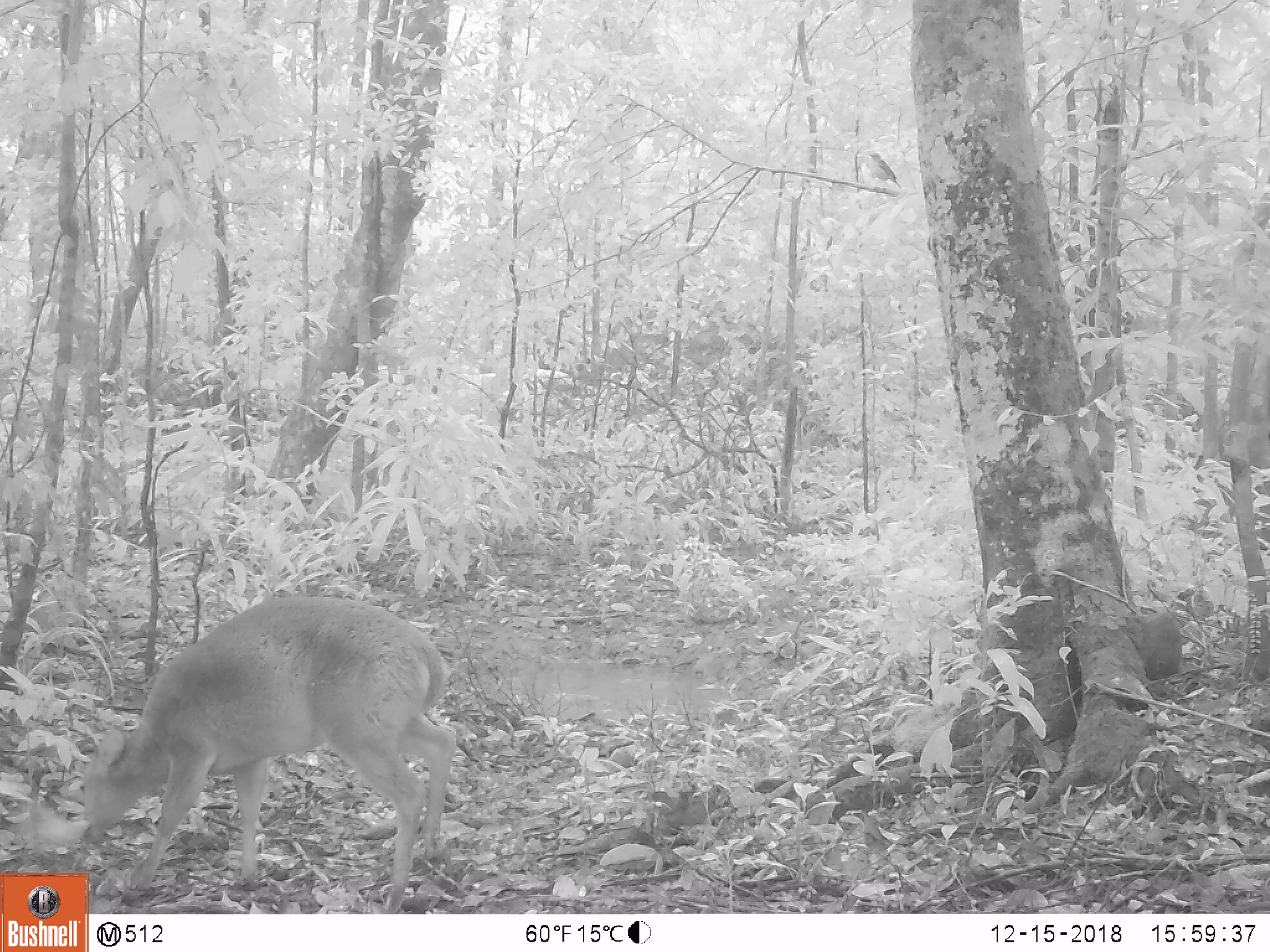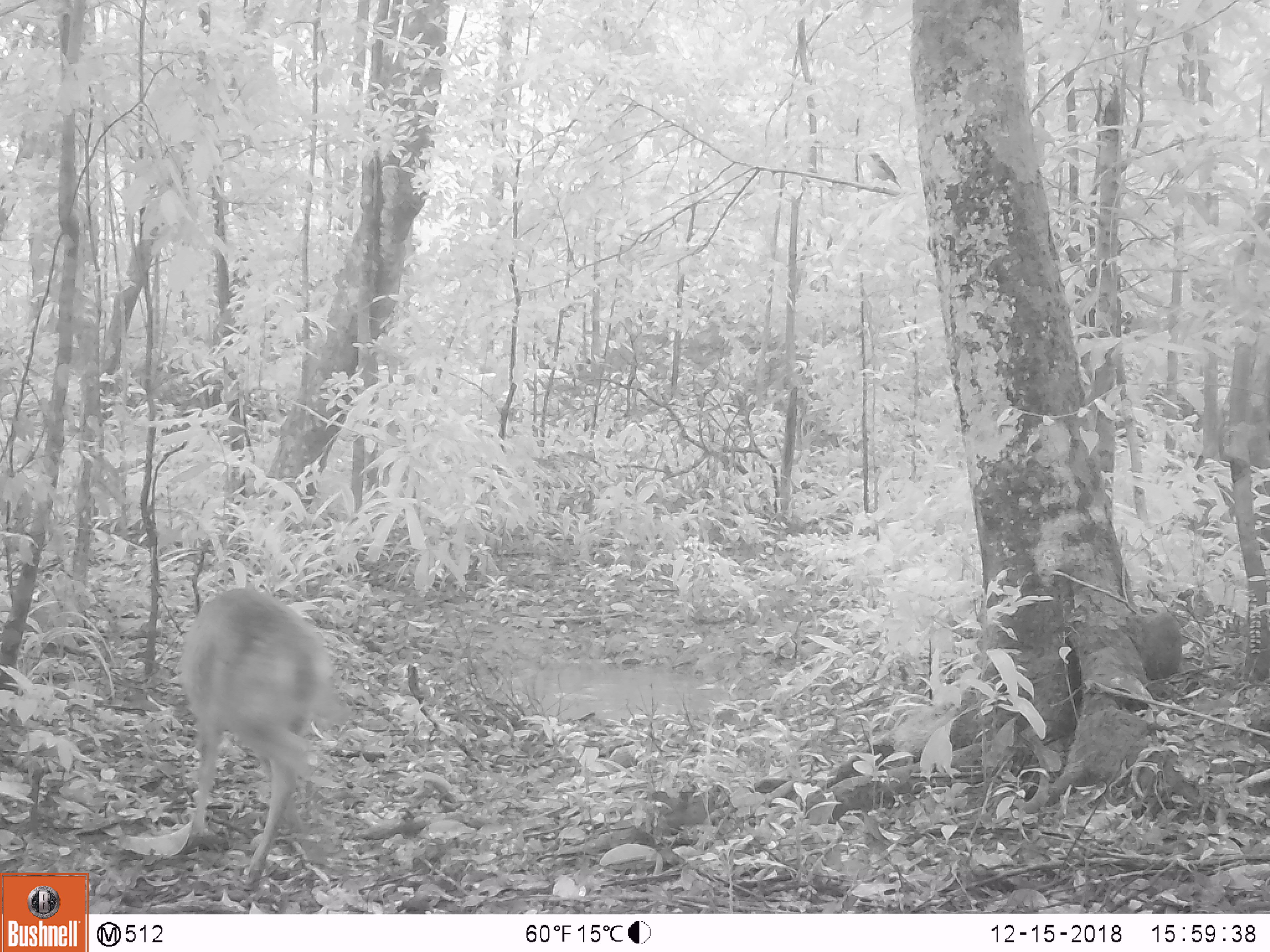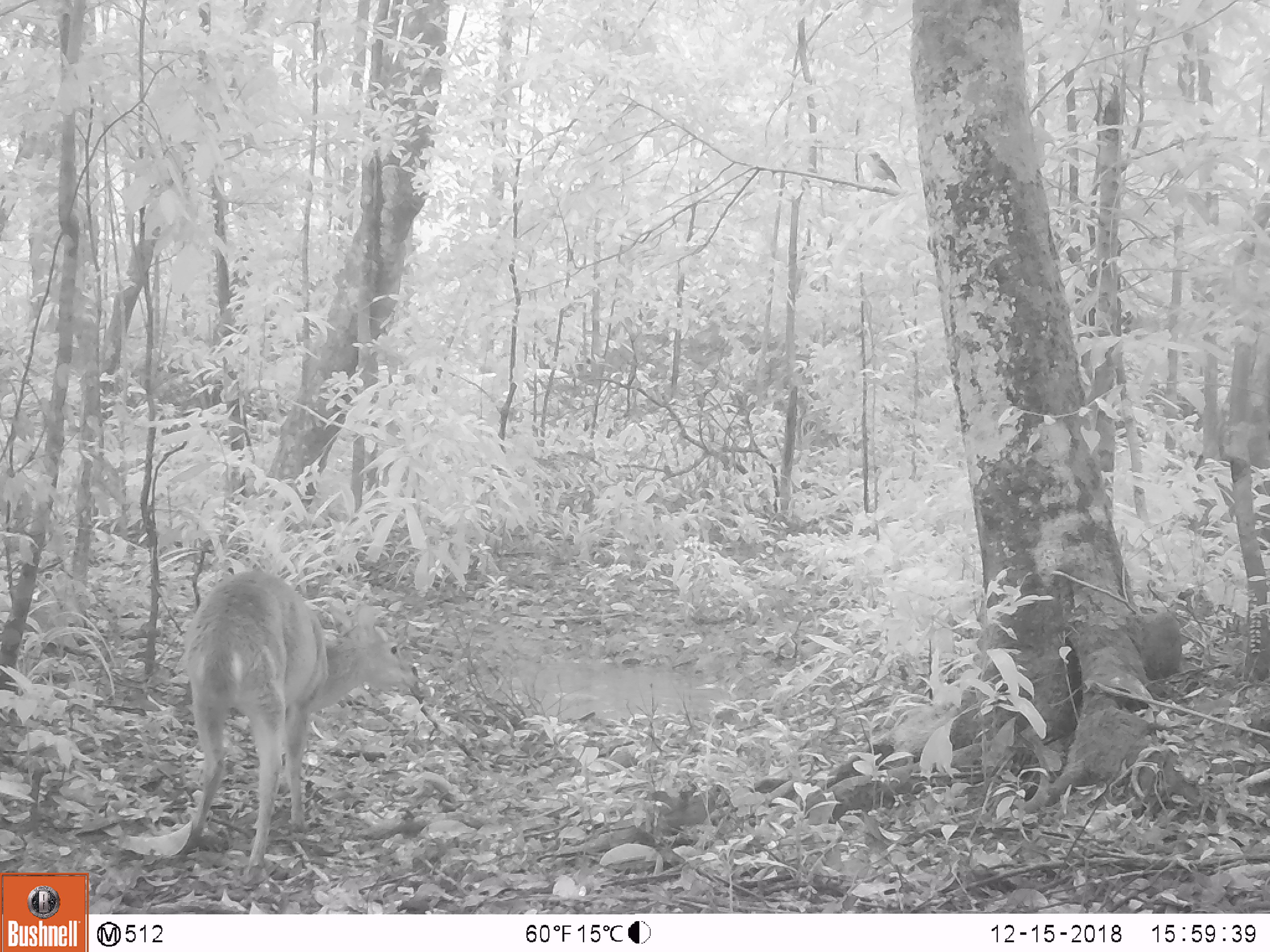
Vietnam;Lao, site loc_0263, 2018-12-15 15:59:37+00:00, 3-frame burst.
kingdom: Animalia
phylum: Chordata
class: Mammalia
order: Artiodactyla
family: Cervidae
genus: Muntiacus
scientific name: Muntiacus vuquangensis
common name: large-antlered muntjac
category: large antlered muntjac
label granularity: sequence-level